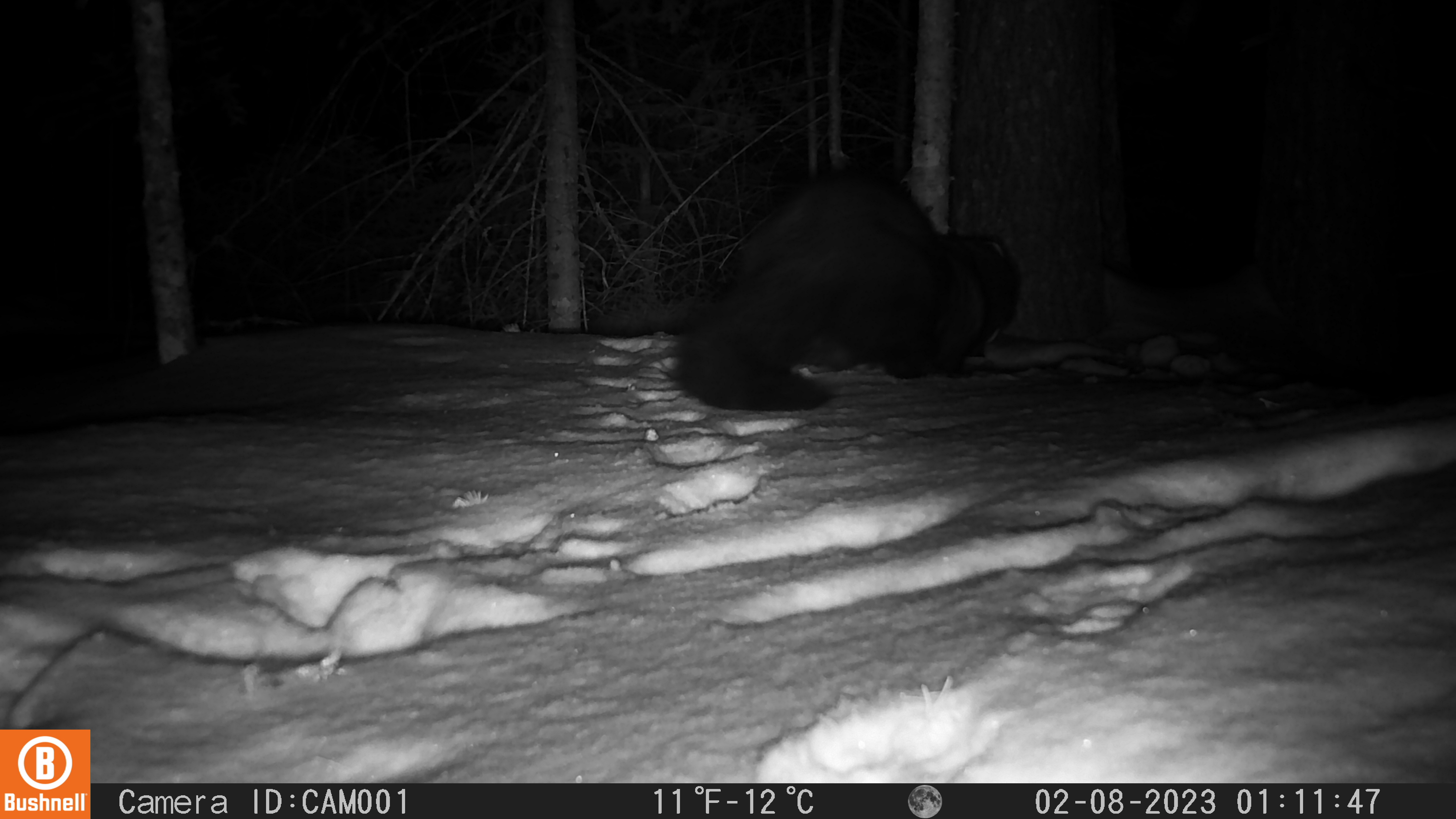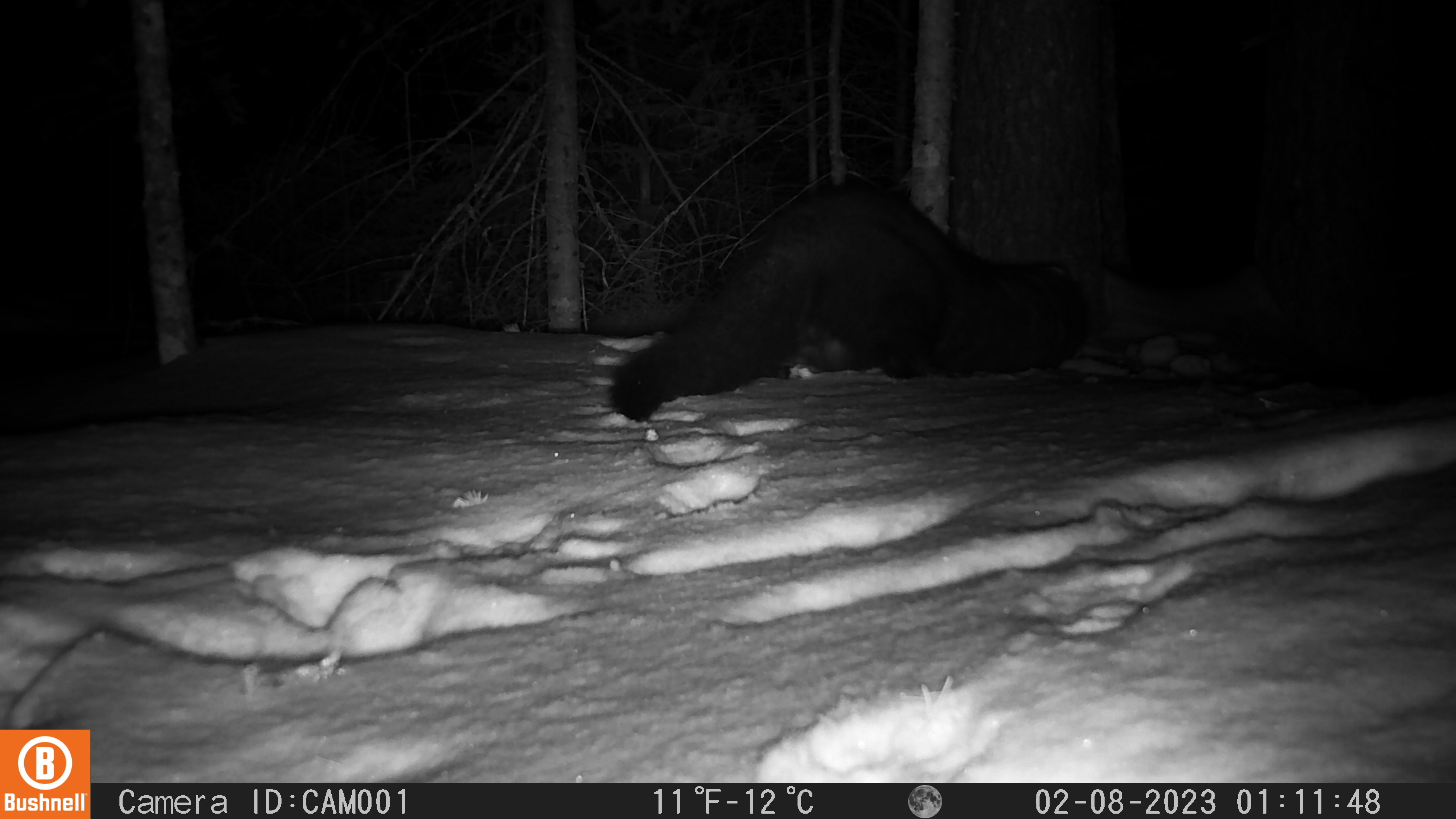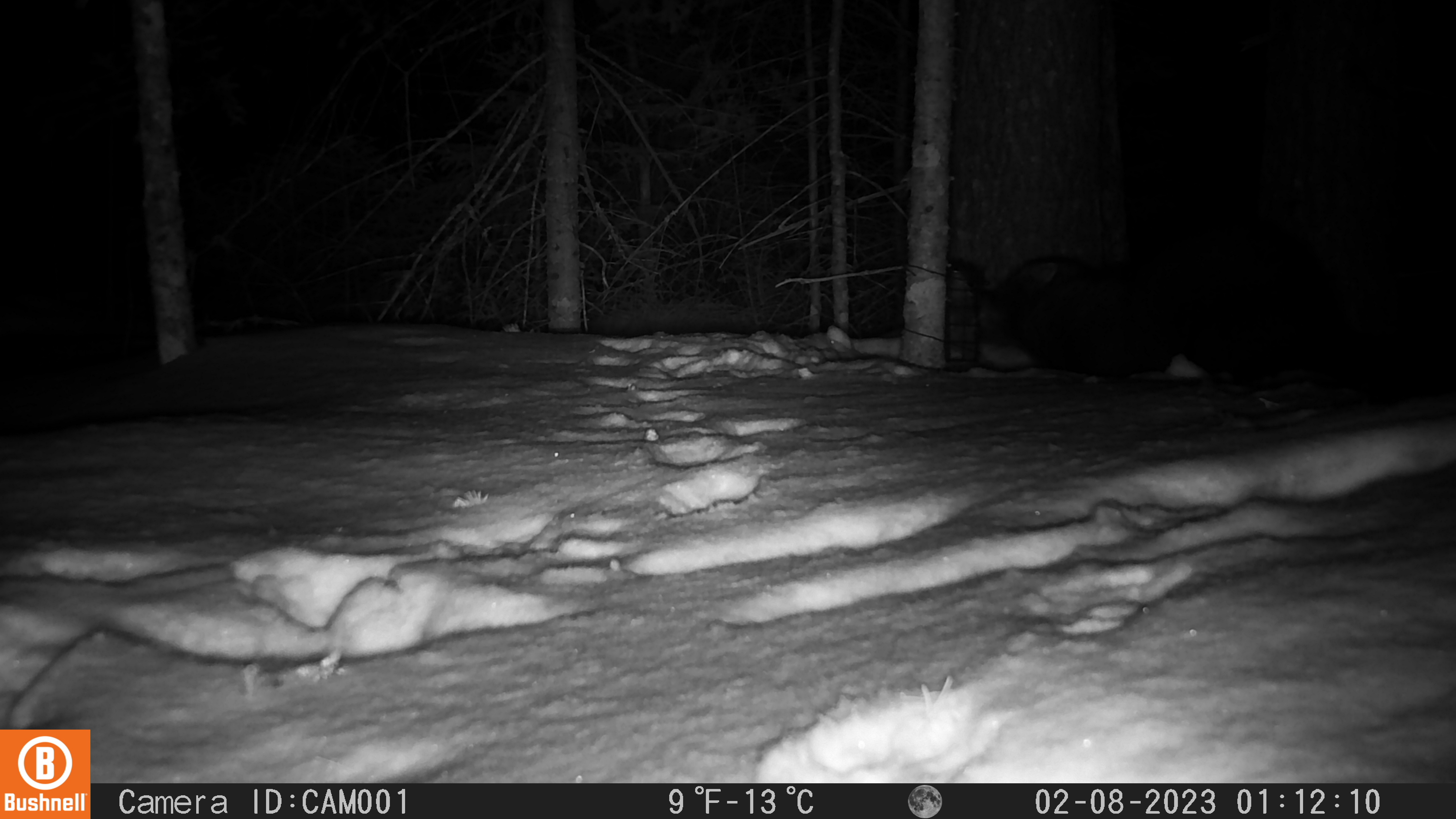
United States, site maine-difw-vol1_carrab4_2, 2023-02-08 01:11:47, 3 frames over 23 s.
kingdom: Animalia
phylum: Chordata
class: Mammalia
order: Carnivora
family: Mustelidae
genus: Pekania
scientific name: Pekania pennanti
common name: fisher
Fisher (Pekania pennanti).